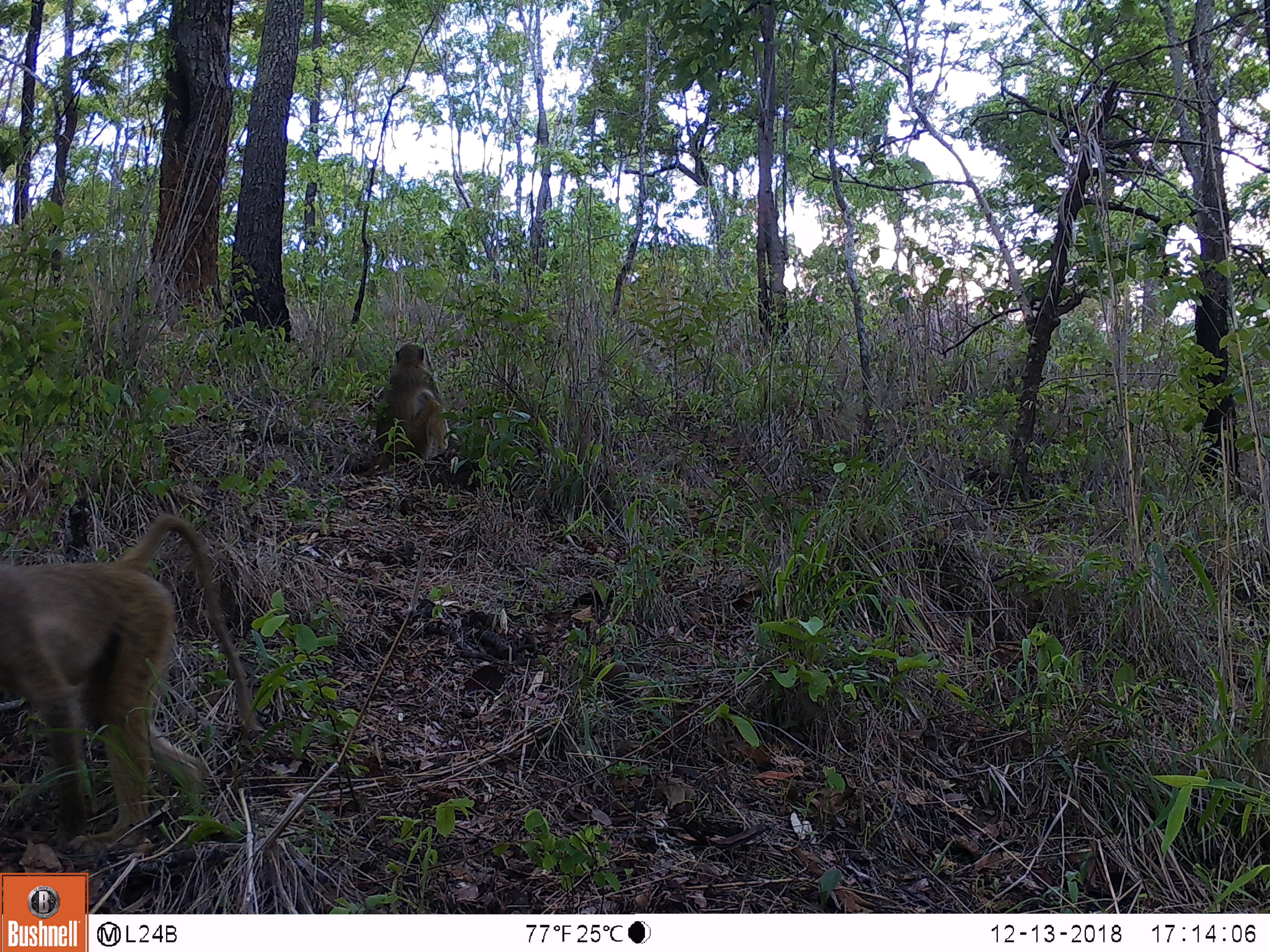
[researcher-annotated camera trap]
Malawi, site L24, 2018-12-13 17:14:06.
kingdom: Animalia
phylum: Chordata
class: Mammalia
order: Primates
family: Cercopithecidae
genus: Papio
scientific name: Papio cynocephalus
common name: yellow baboon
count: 2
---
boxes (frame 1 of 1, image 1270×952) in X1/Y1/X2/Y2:
yellow baboon: 2/504/263/871; 357/337/460/472